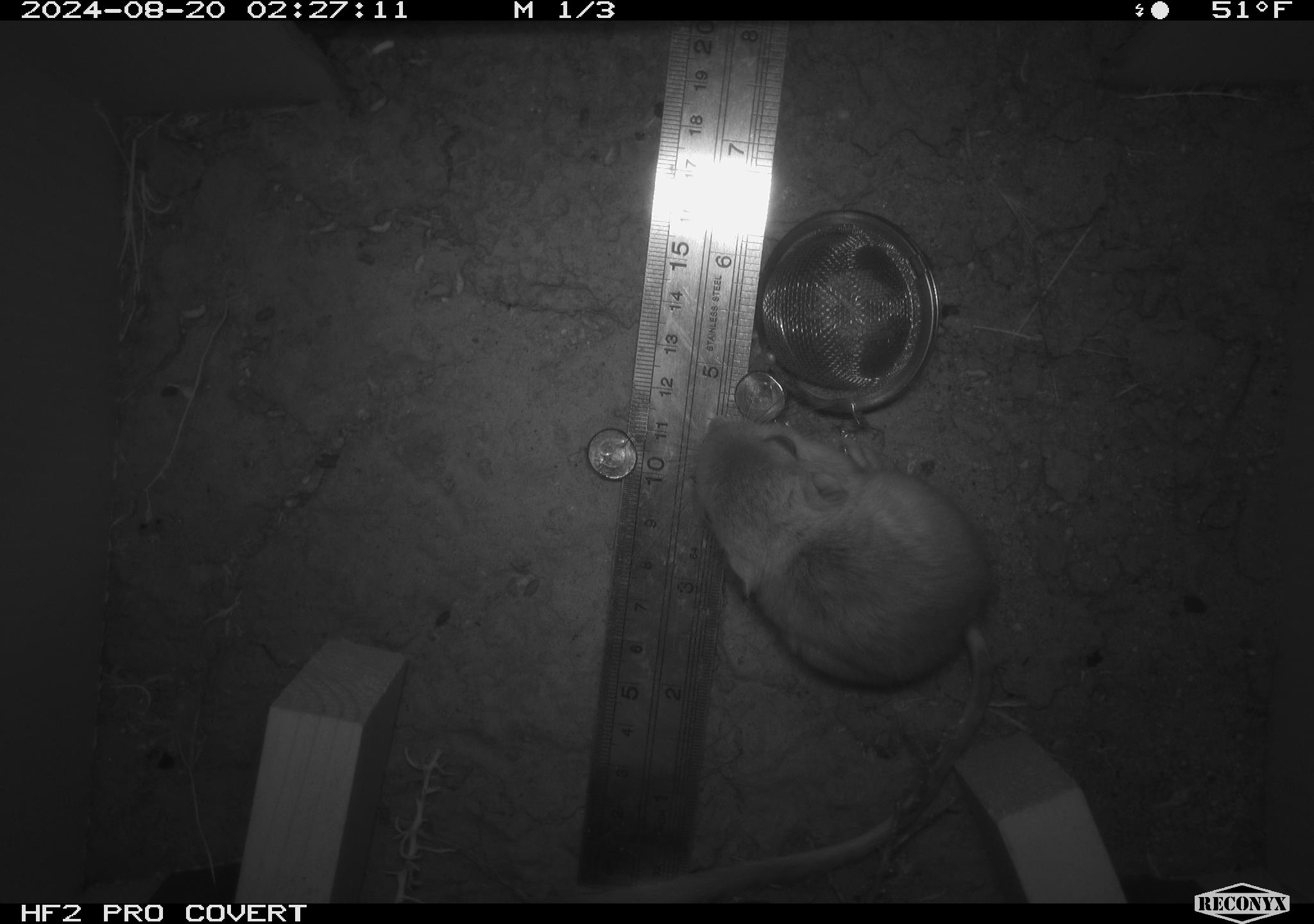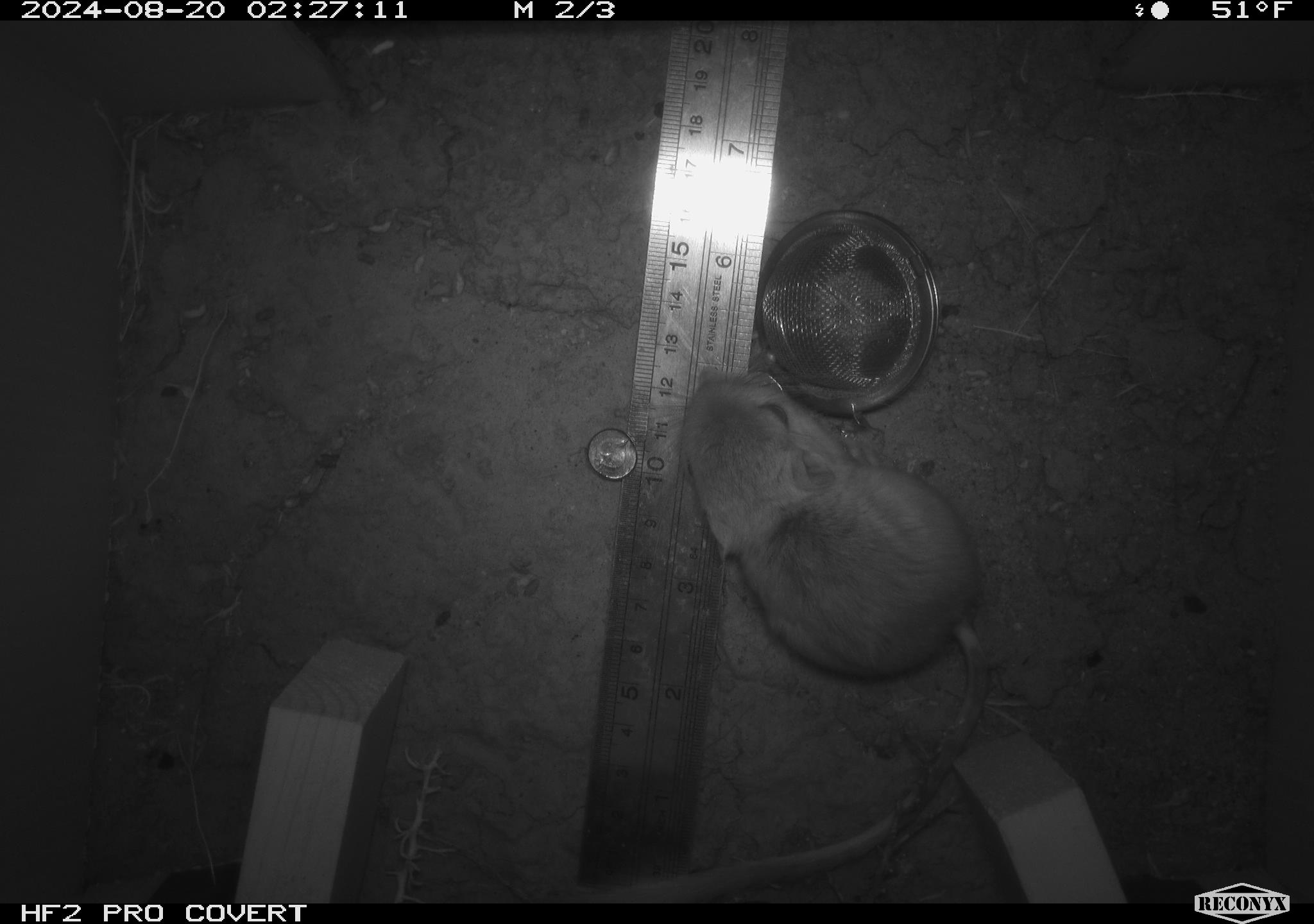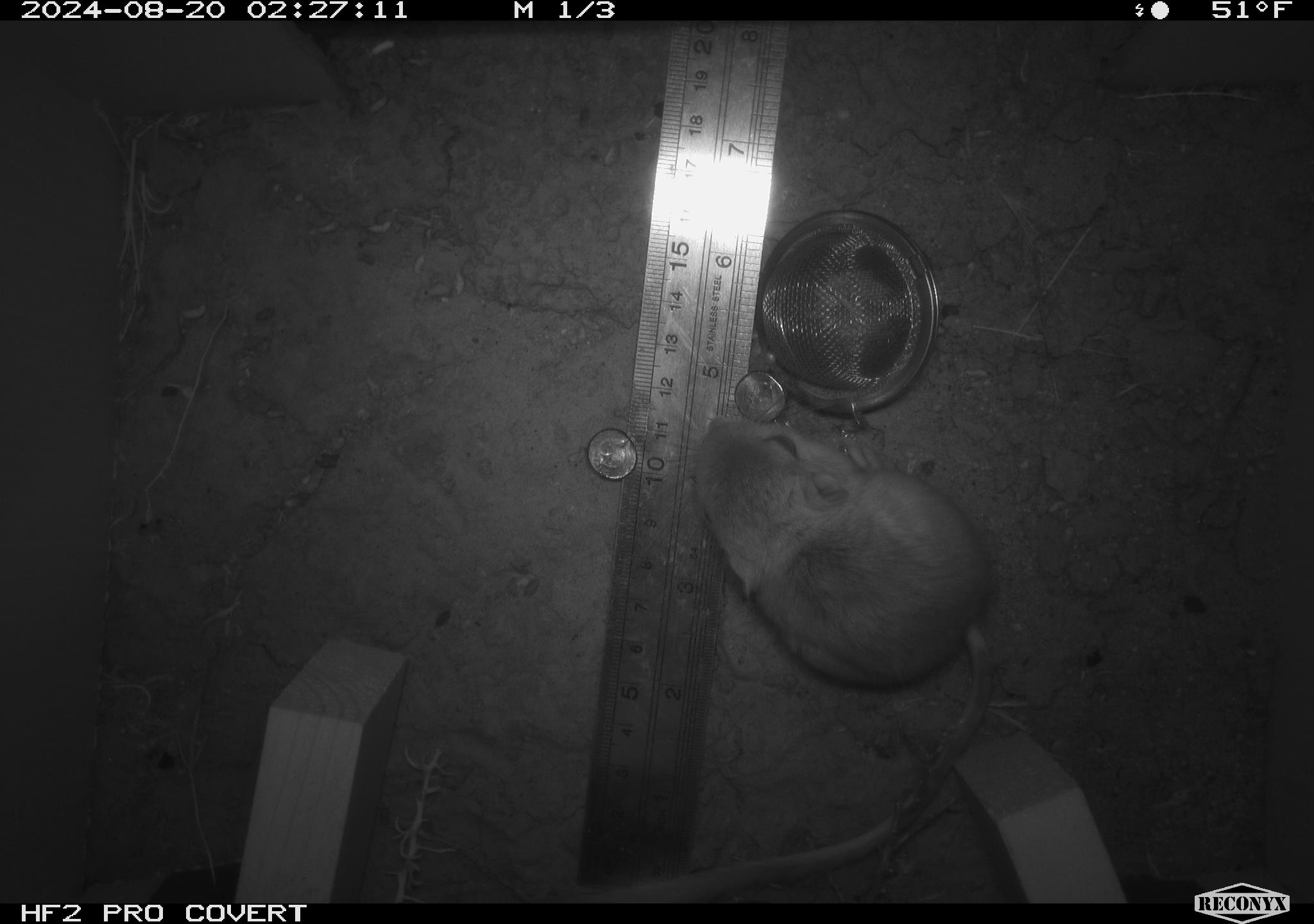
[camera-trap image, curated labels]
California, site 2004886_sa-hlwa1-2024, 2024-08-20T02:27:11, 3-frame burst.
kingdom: Animalia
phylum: Chordata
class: Mammalia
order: Rodentia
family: Heteromyidae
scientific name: Heteromyidae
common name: kangaroo rats and pocket mice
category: heteromyidae family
Heteromyidae family (kangaroo rats and pocket mice) (Heteromyidae).